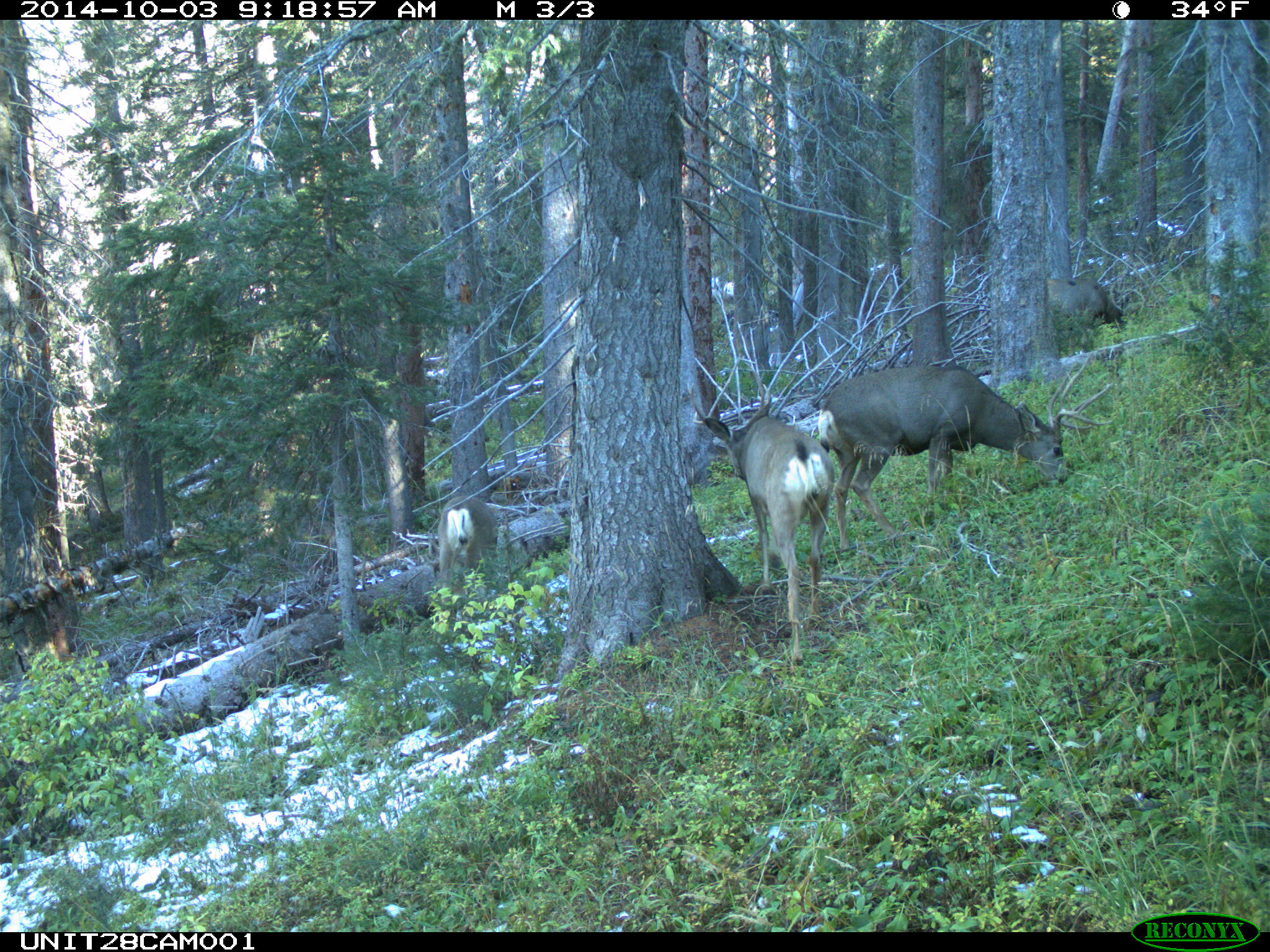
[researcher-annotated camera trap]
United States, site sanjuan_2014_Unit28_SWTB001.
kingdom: Animalia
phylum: Chordata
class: Mammalia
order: Artiodactyla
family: Cervidae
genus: Odocoileus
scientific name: Odocoileus hemionus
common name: mule deer